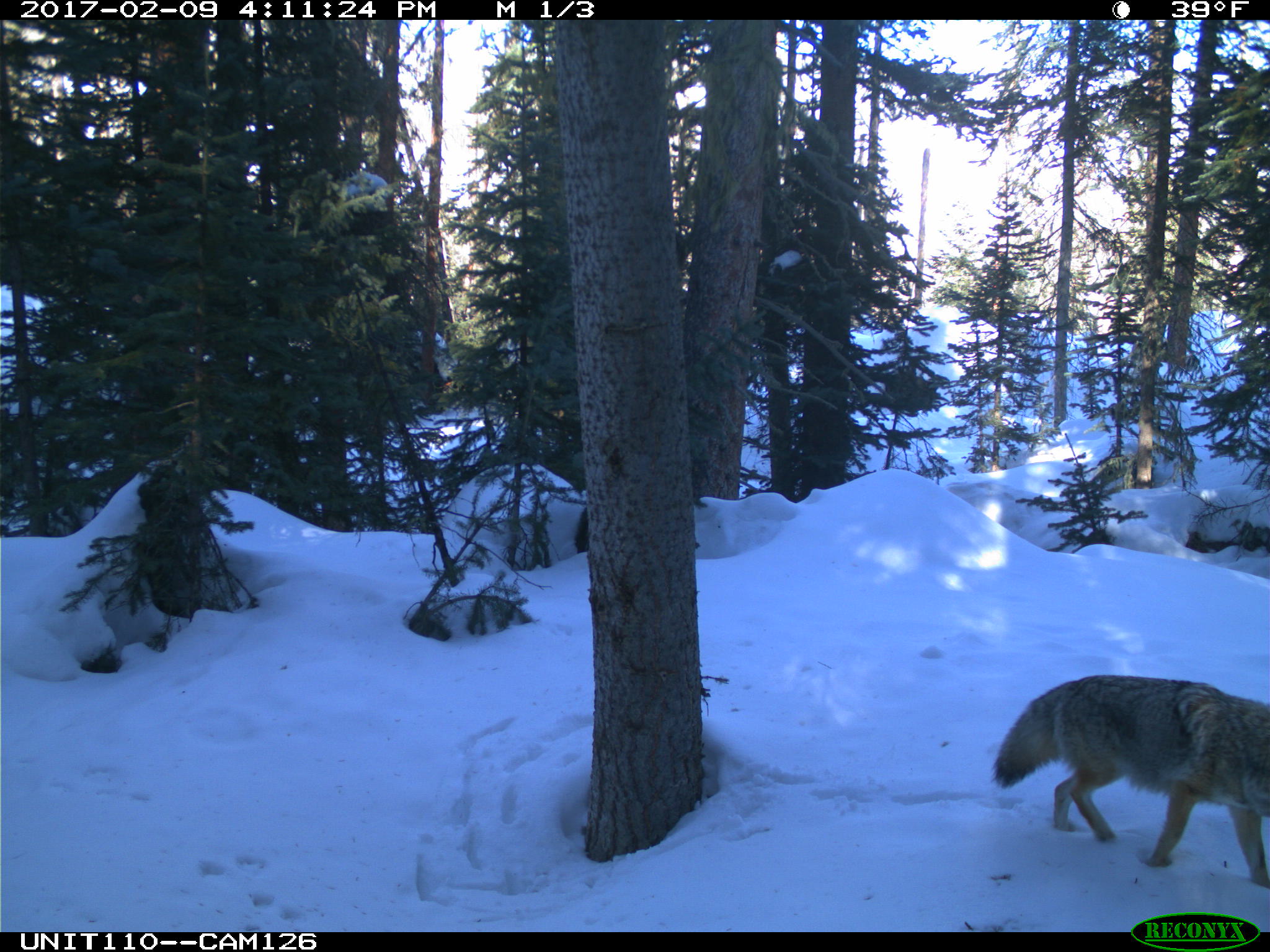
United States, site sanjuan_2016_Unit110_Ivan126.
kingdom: Animalia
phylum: Chordata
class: Mammalia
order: Carnivora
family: Canidae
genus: Canis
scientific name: Canis latrans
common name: coyote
Canis latrans (coyote).